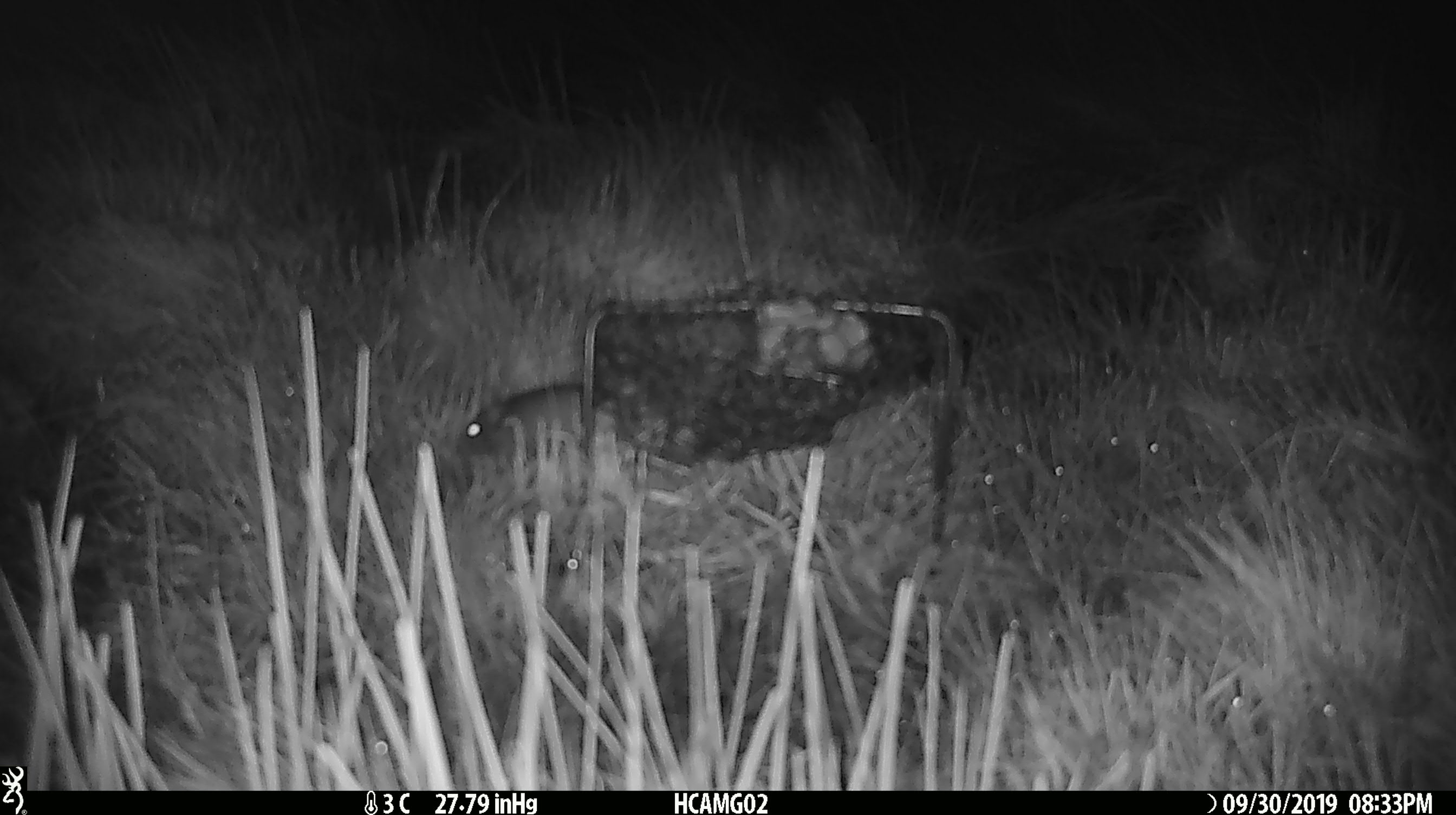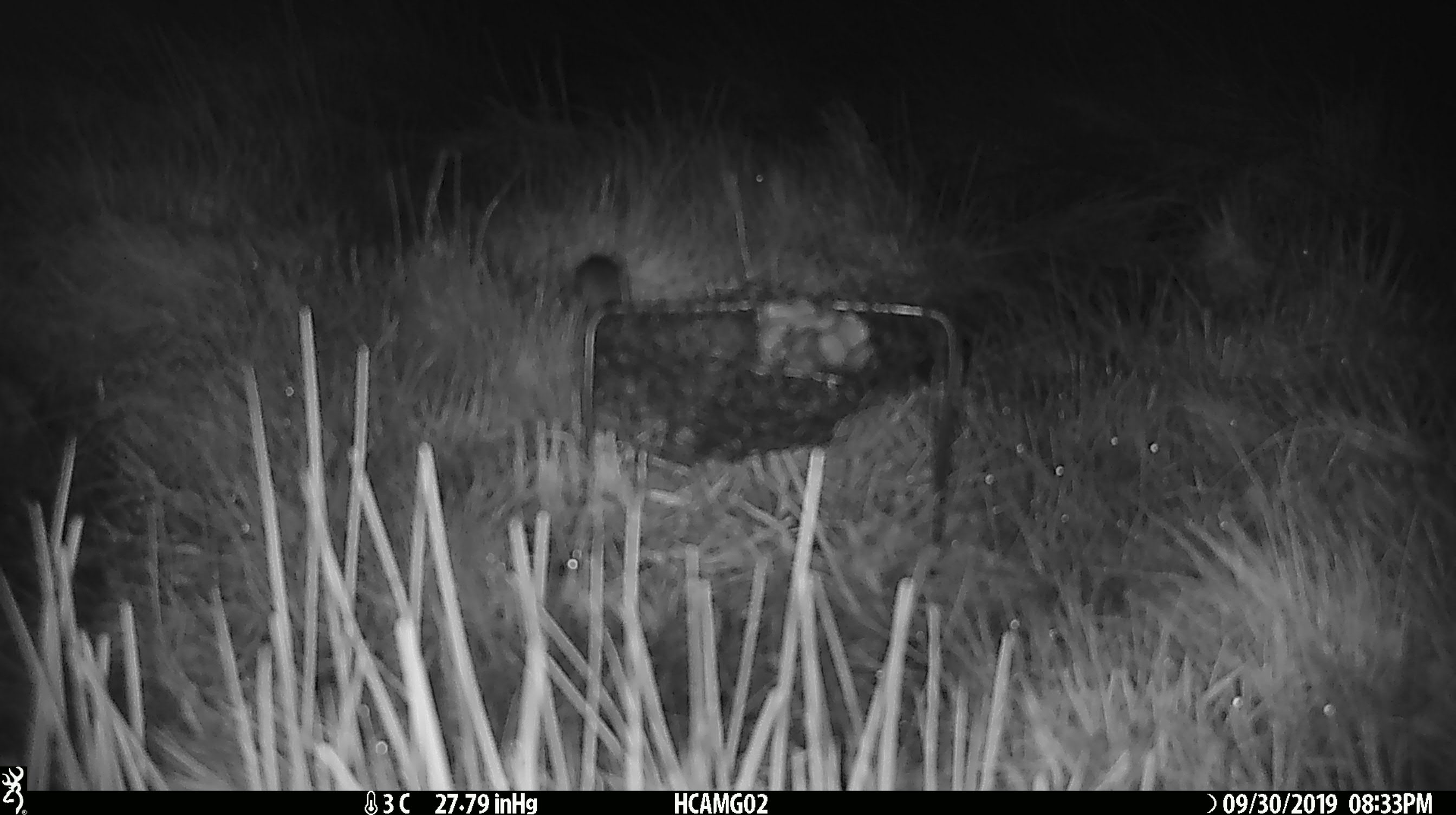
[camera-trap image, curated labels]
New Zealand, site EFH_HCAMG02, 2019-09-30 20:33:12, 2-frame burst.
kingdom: Animalia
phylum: Chordata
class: Mammalia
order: Rodentia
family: Muridae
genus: Mus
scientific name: Mus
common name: mouse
Mouse (Mus).